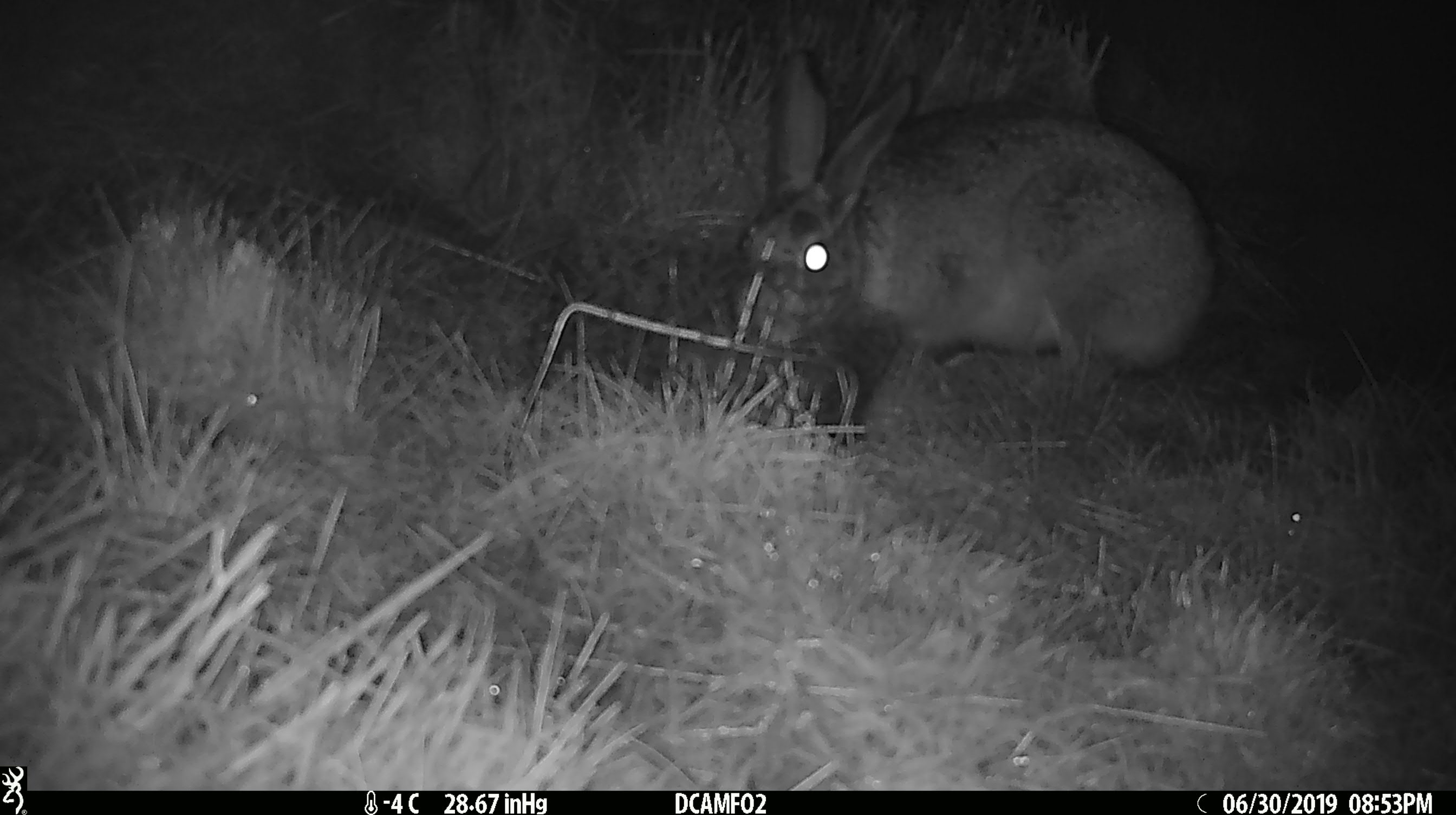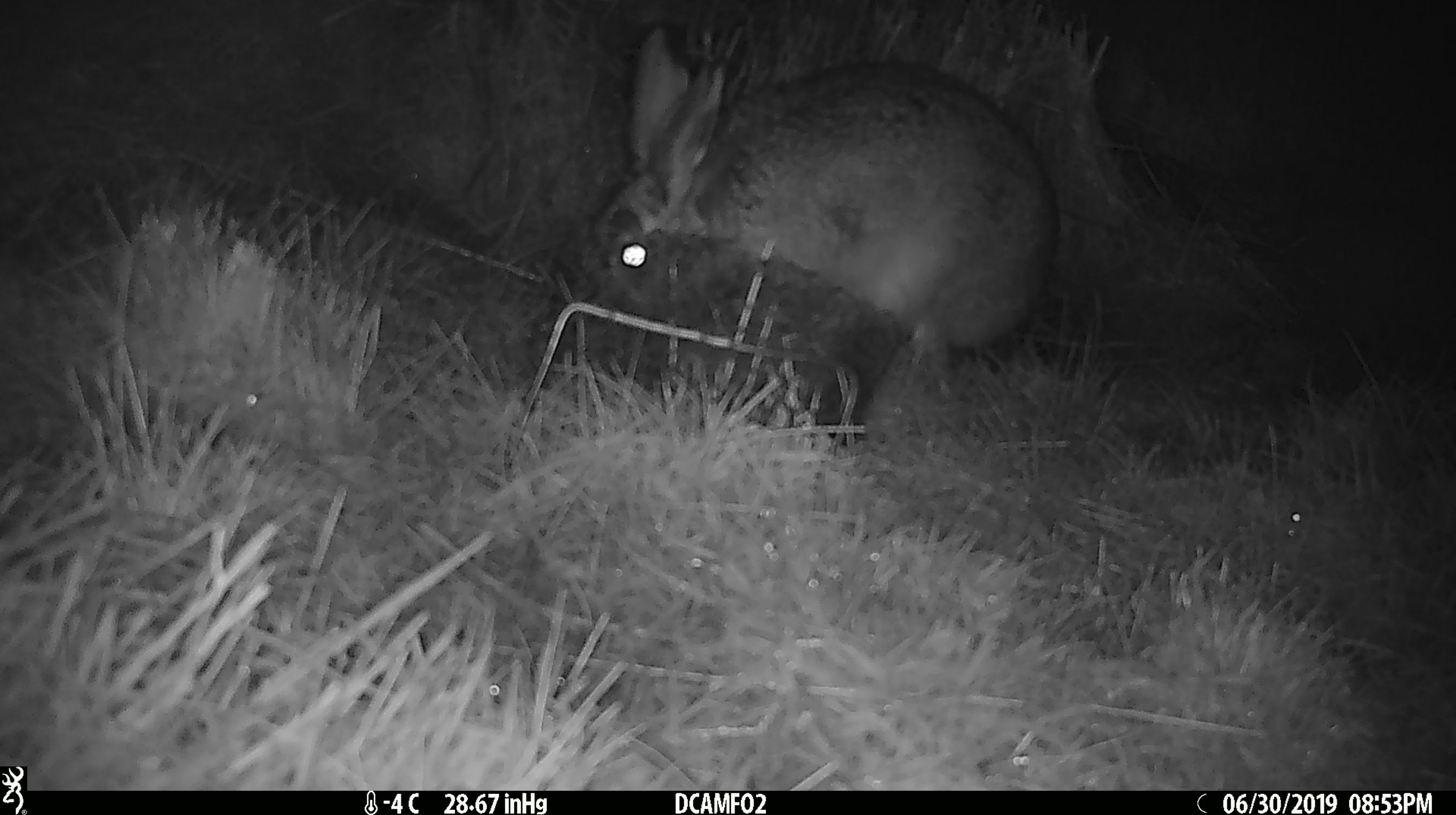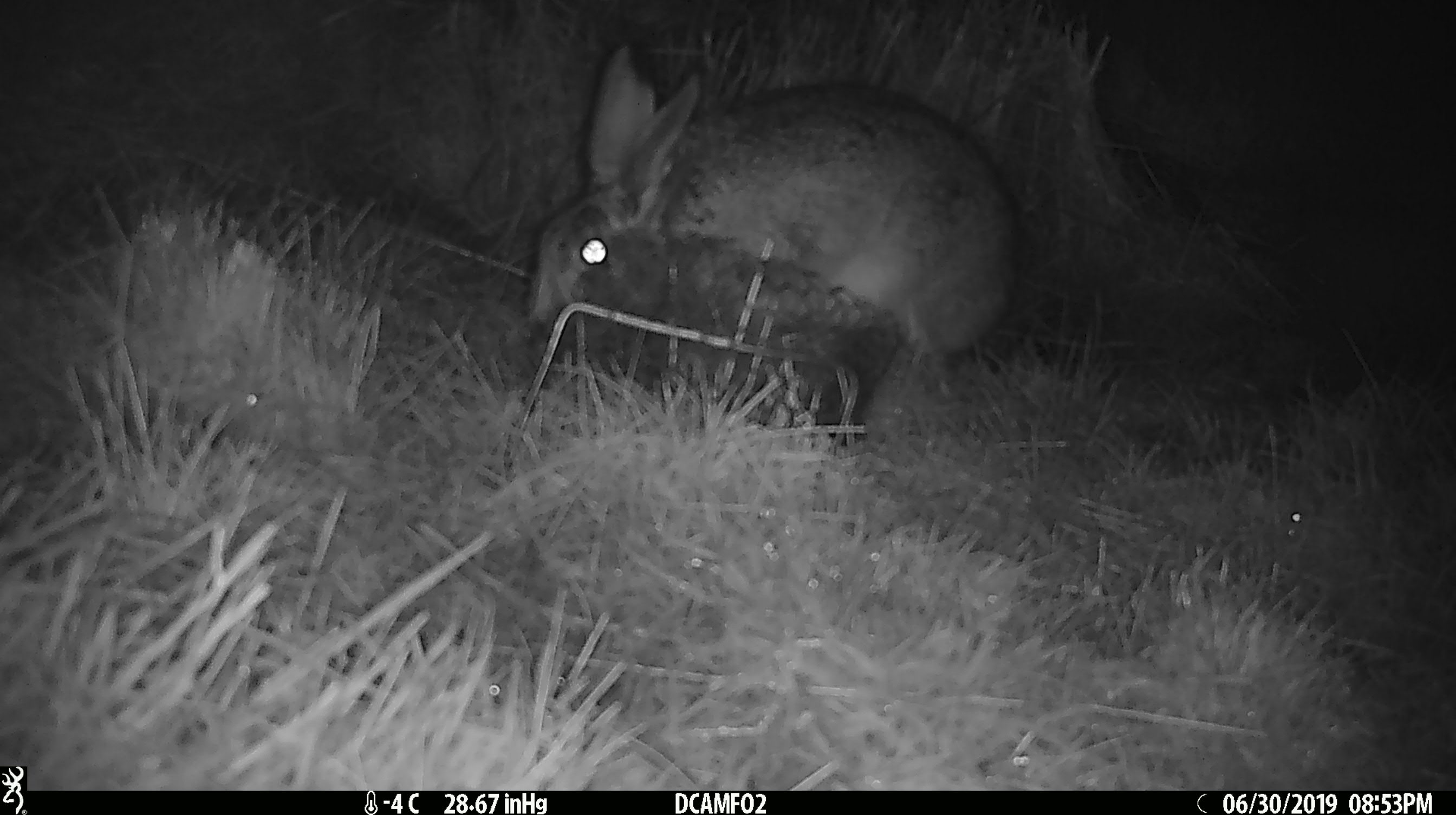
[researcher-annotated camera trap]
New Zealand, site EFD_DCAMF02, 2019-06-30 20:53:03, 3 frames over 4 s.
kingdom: Animalia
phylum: Chordata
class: Mammalia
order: Lagomorpha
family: Leporidae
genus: Lepus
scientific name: Lepus europaeus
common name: brown hare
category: hare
Hare (brown hare) (Lepus europaeus).